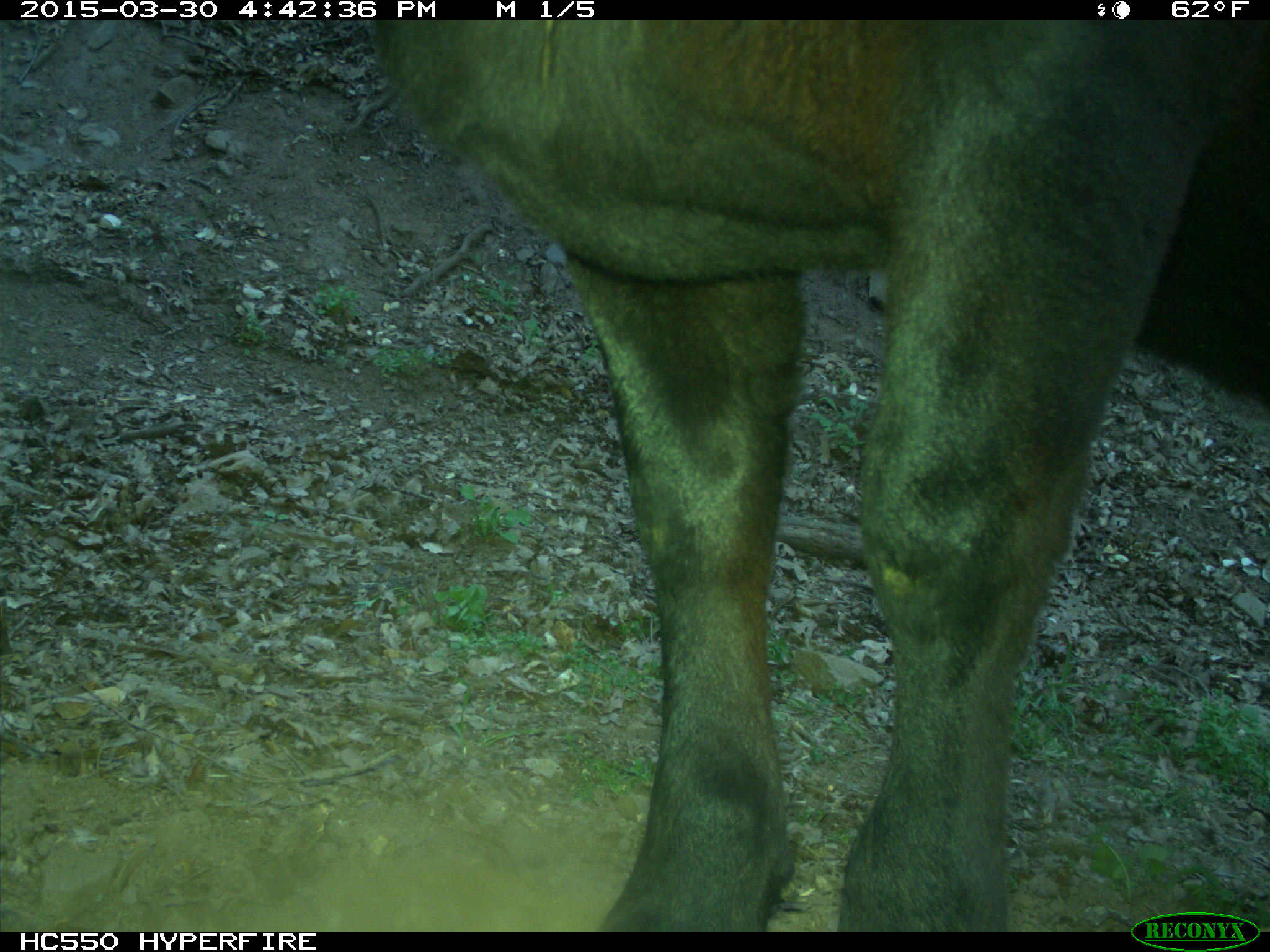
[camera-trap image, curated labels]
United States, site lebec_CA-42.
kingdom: Animalia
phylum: Chordata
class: Mammalia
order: Artiodactyla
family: Bovidae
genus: Bos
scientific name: Bos taurus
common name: domestic cow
Bos taurus (domestic cow).